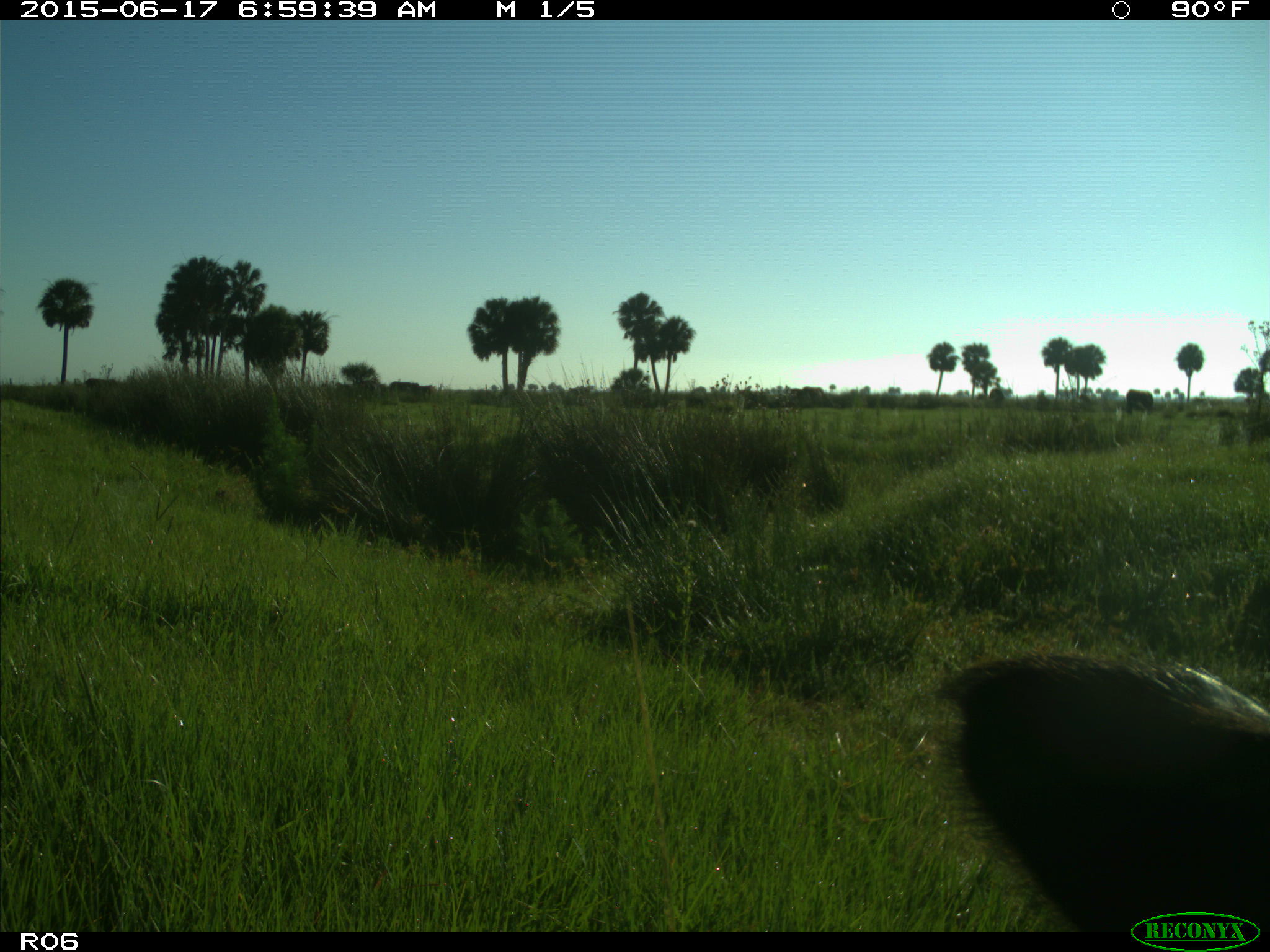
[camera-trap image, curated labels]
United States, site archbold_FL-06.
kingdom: Animalia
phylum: Chordata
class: Mammalia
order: Artiodactyla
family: Bovidae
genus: Bos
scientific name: Bos taurus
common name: domestic cow